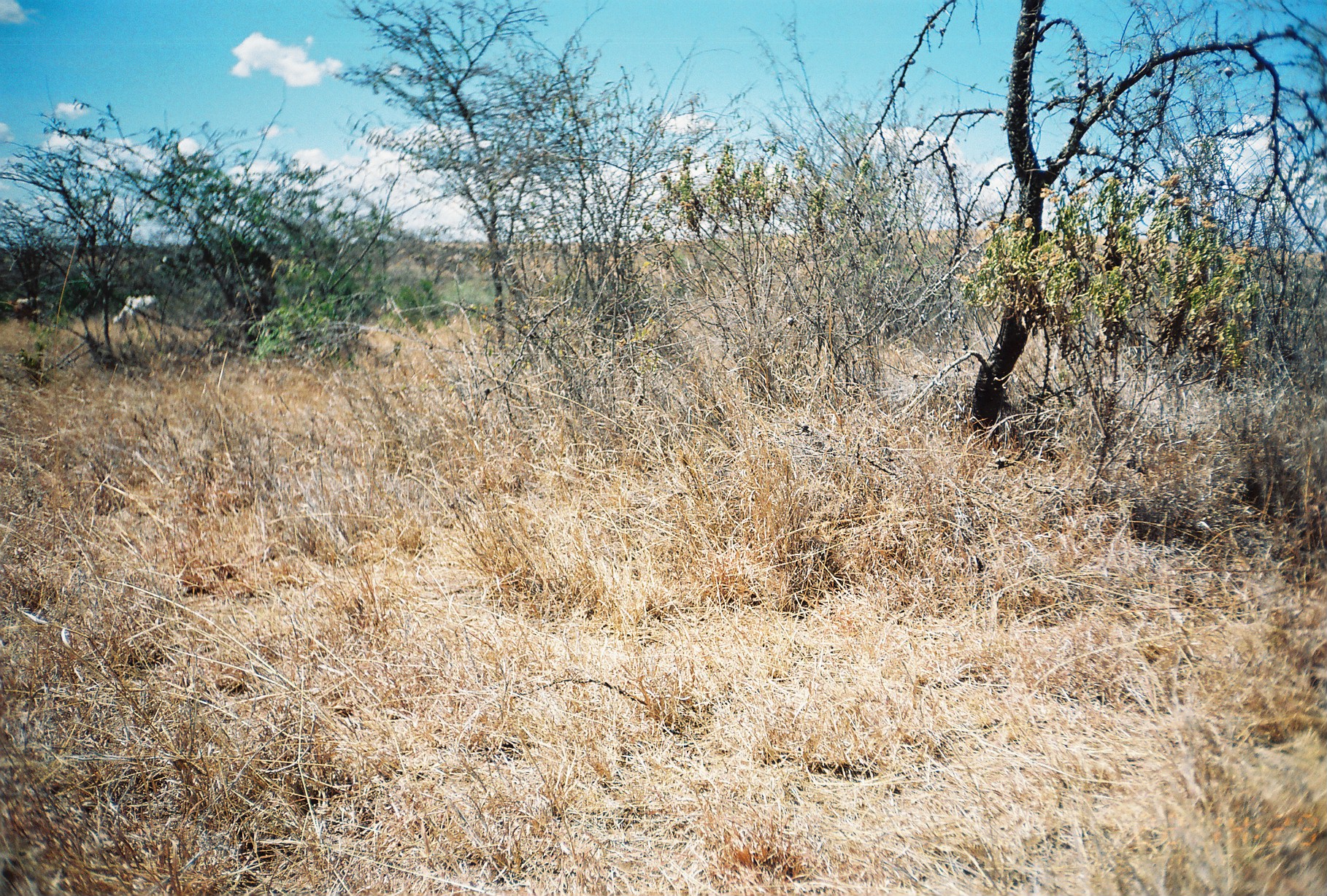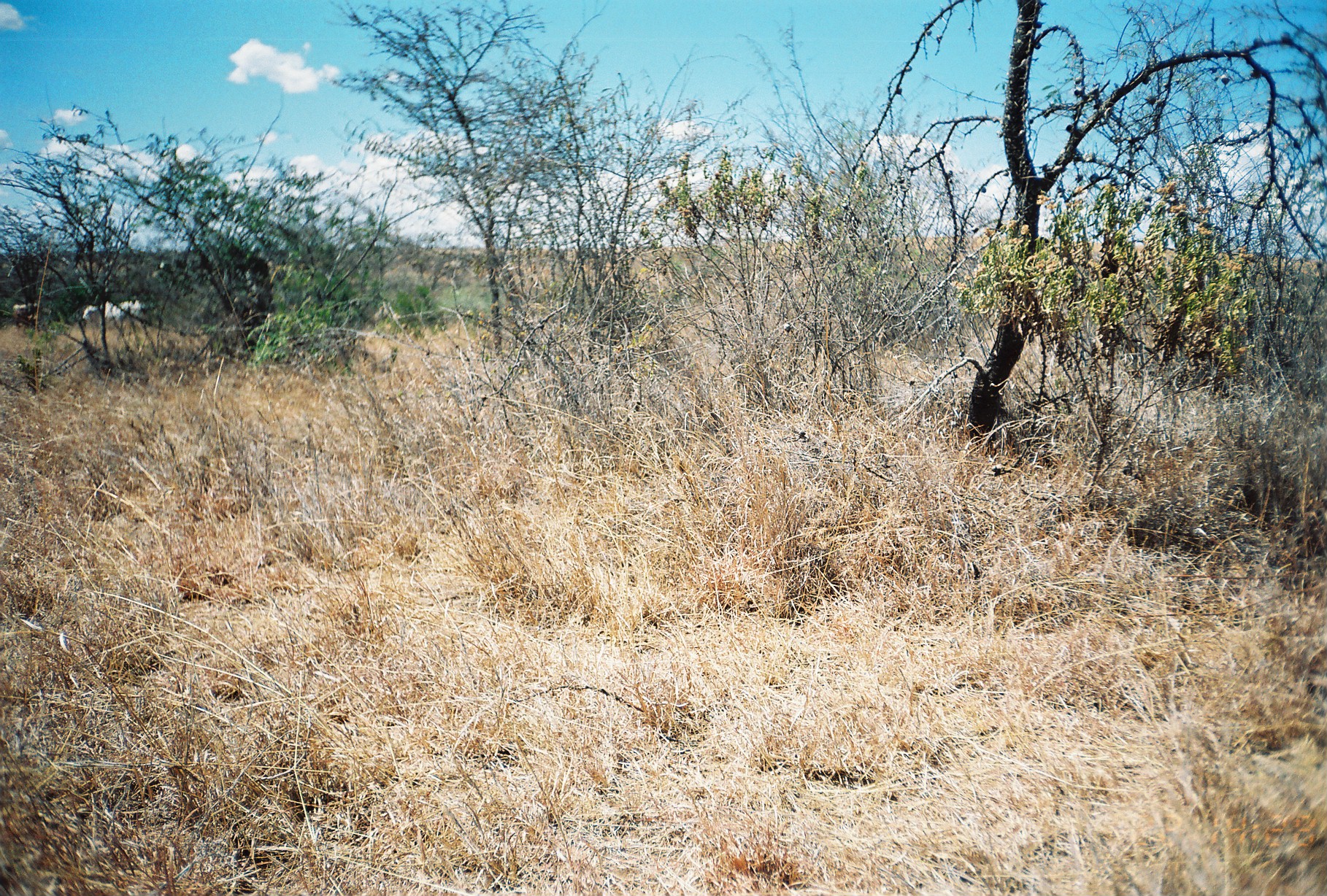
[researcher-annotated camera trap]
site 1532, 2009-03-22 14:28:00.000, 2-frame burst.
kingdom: Animalia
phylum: Chordata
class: Mammalia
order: Artiodactyla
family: Bovidae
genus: Bos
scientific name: Bos taurus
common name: domestic cattle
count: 3